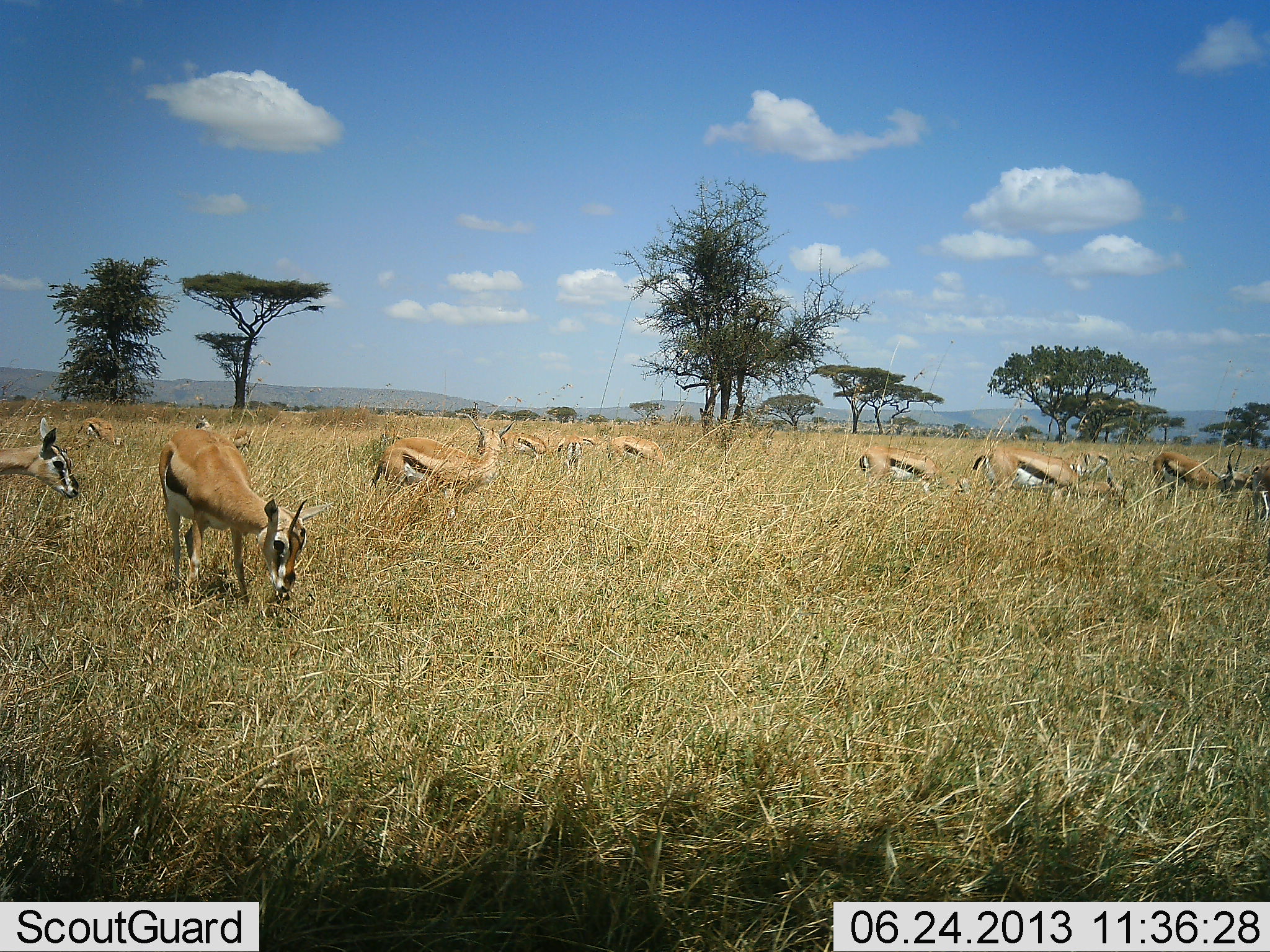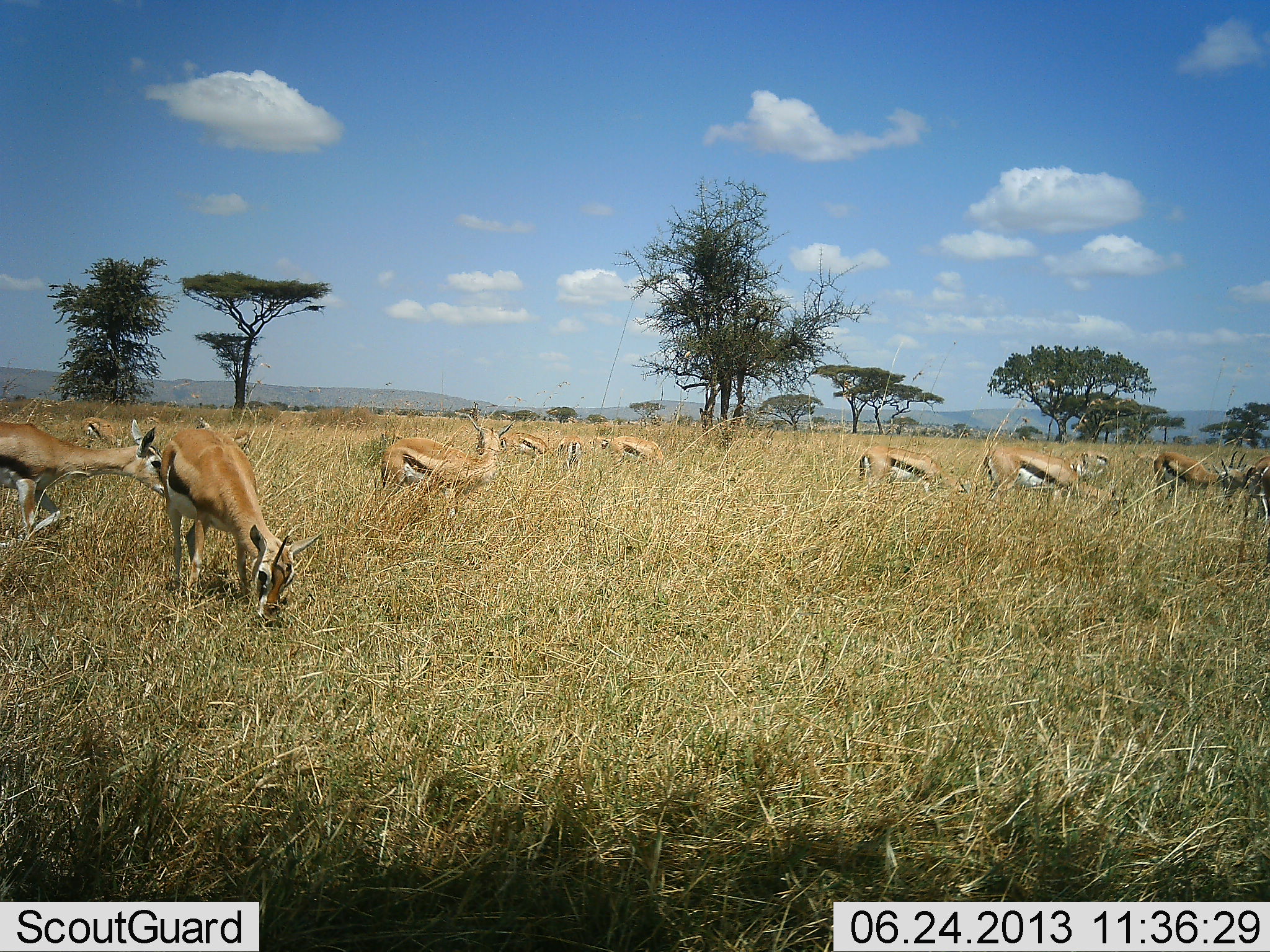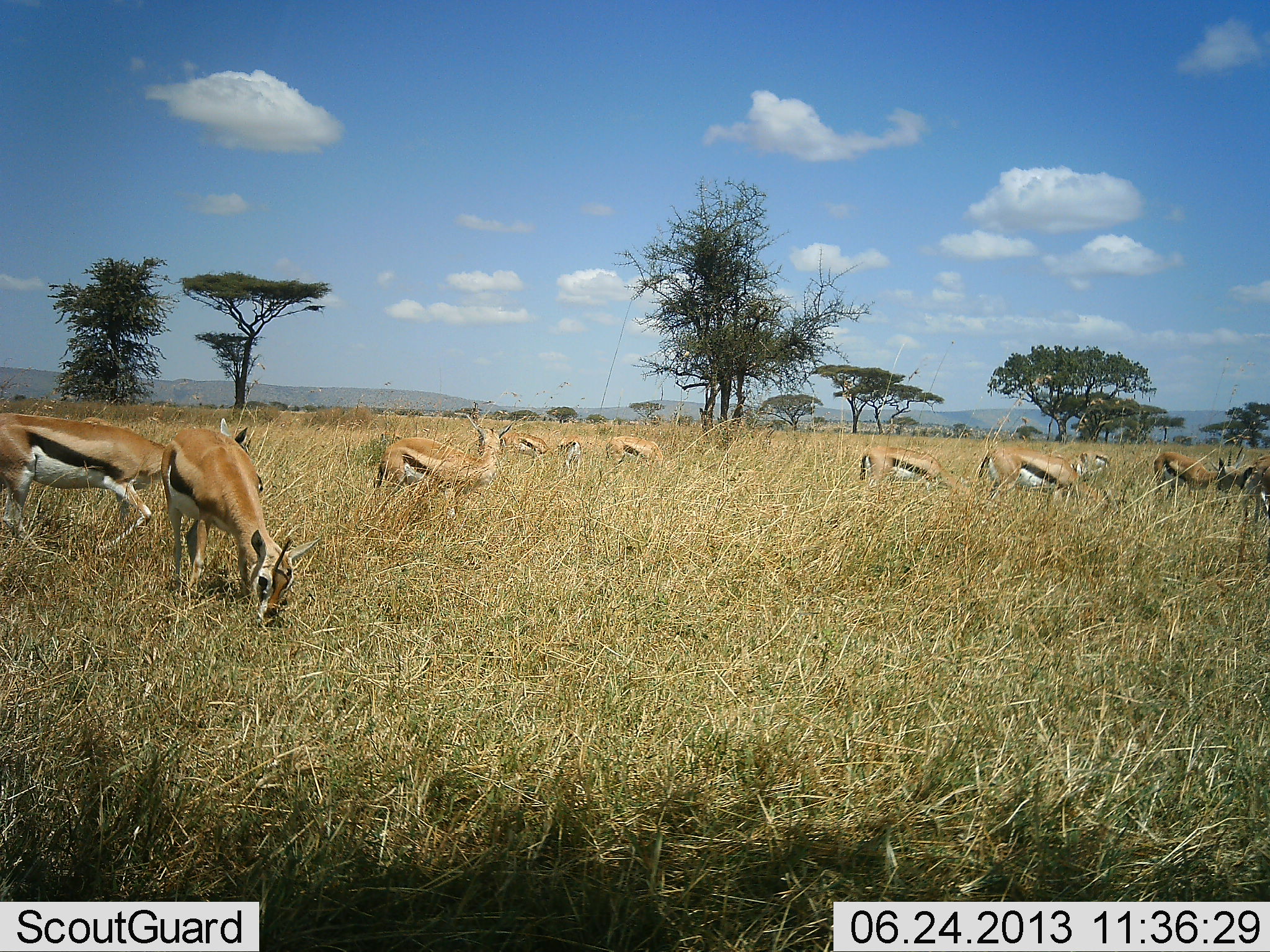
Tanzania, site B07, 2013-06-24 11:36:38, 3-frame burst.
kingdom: Animalia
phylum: Chordata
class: Mammalia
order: Artiodactyla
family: Bovidae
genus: Eudorcas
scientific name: Eudorcas thomsonii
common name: thomson's gazelle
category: gazellethomsons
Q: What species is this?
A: Gazellethomsons (thomson's gazelle) (Eudorcas thomsonii).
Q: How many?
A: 11-50.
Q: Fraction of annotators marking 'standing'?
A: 90%.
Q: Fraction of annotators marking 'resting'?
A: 10%.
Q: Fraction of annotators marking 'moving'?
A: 50%.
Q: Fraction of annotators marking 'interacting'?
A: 0%.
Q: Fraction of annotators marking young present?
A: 0%.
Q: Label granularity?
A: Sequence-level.